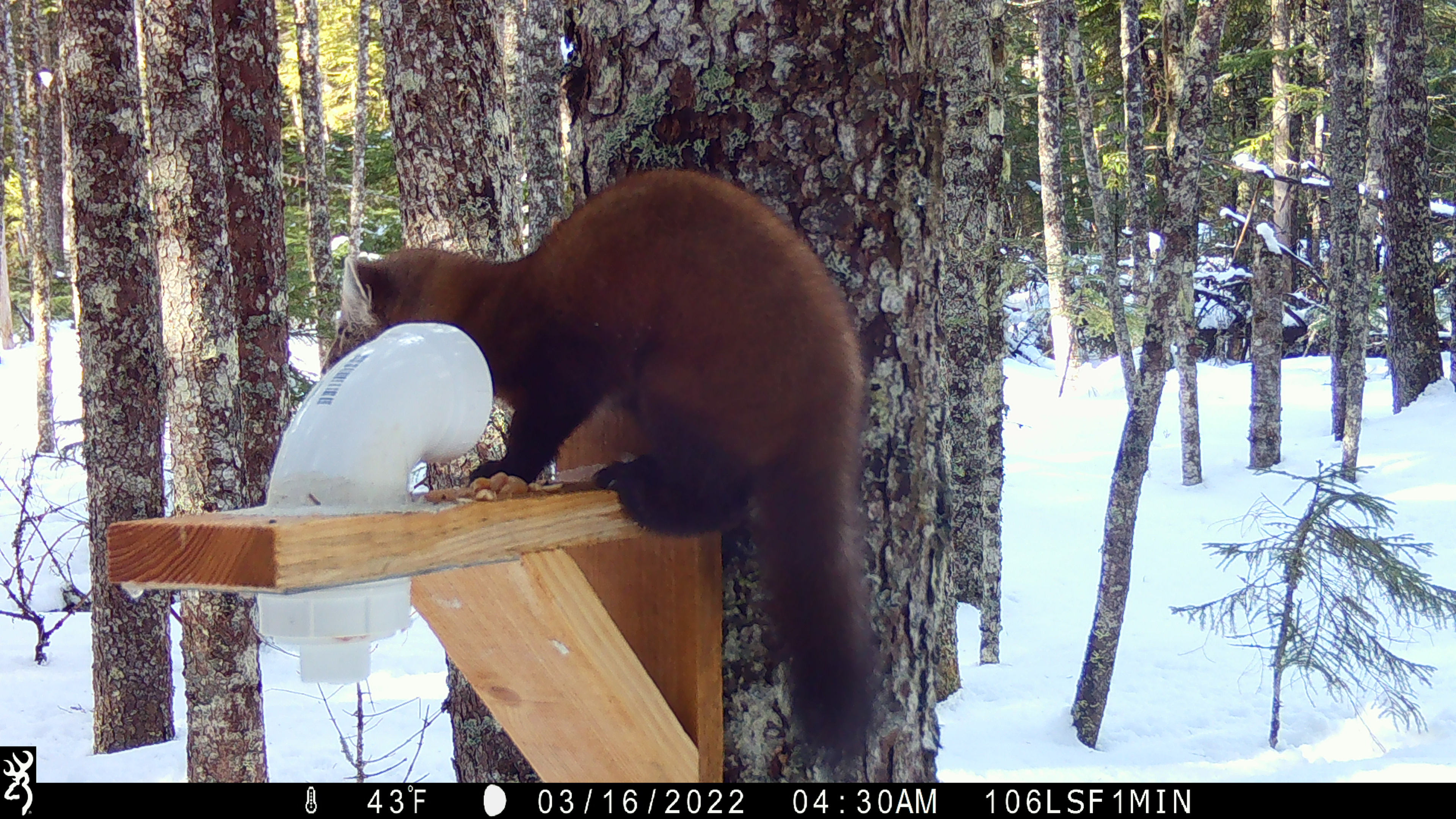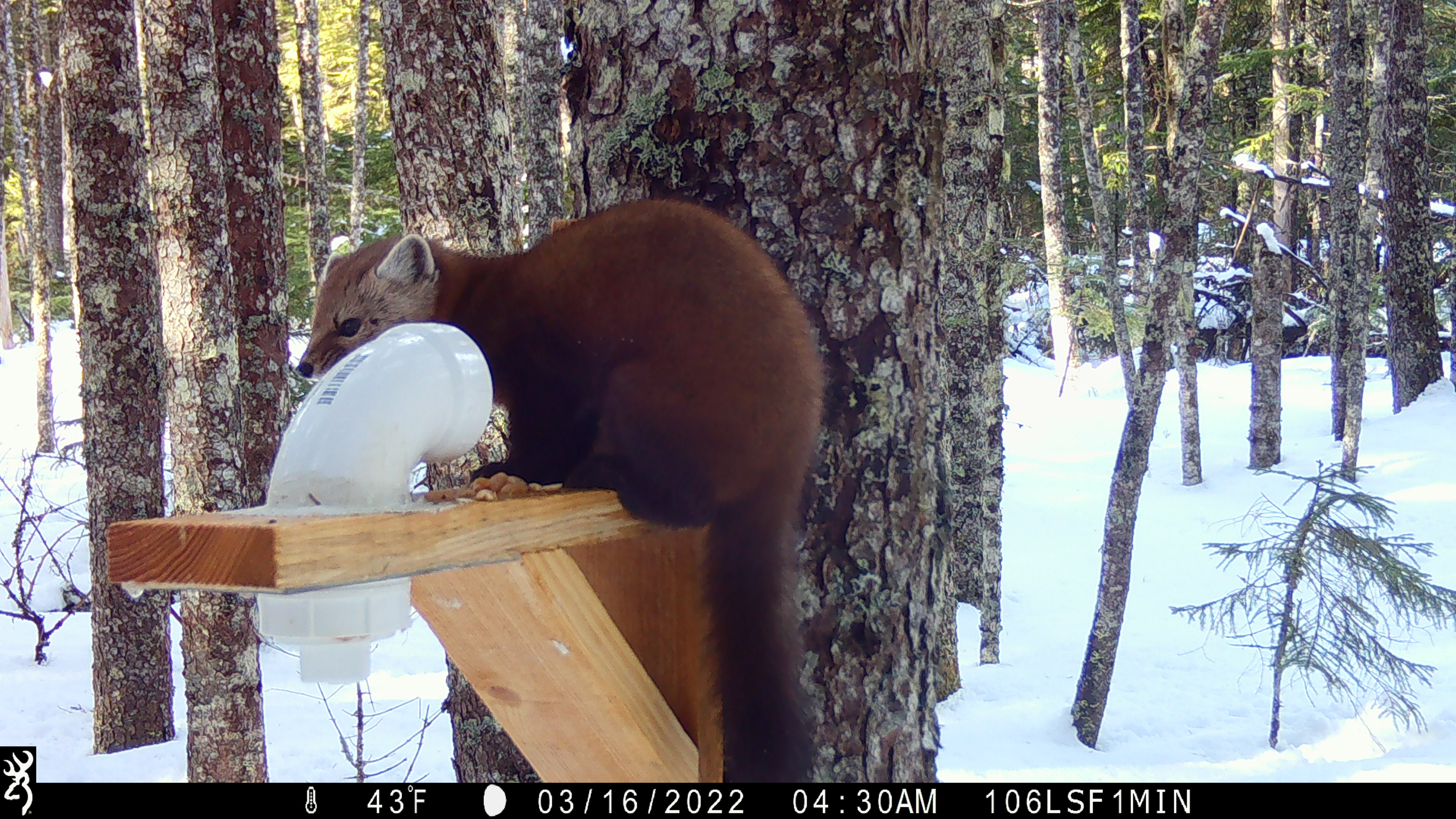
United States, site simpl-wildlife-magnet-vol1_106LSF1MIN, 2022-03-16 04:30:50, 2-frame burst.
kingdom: Animalia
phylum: Chordata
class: Mammalia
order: Carnivora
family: Mustelidae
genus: Martes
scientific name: Martes americana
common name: american marten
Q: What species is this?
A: American marten (Martes americana).